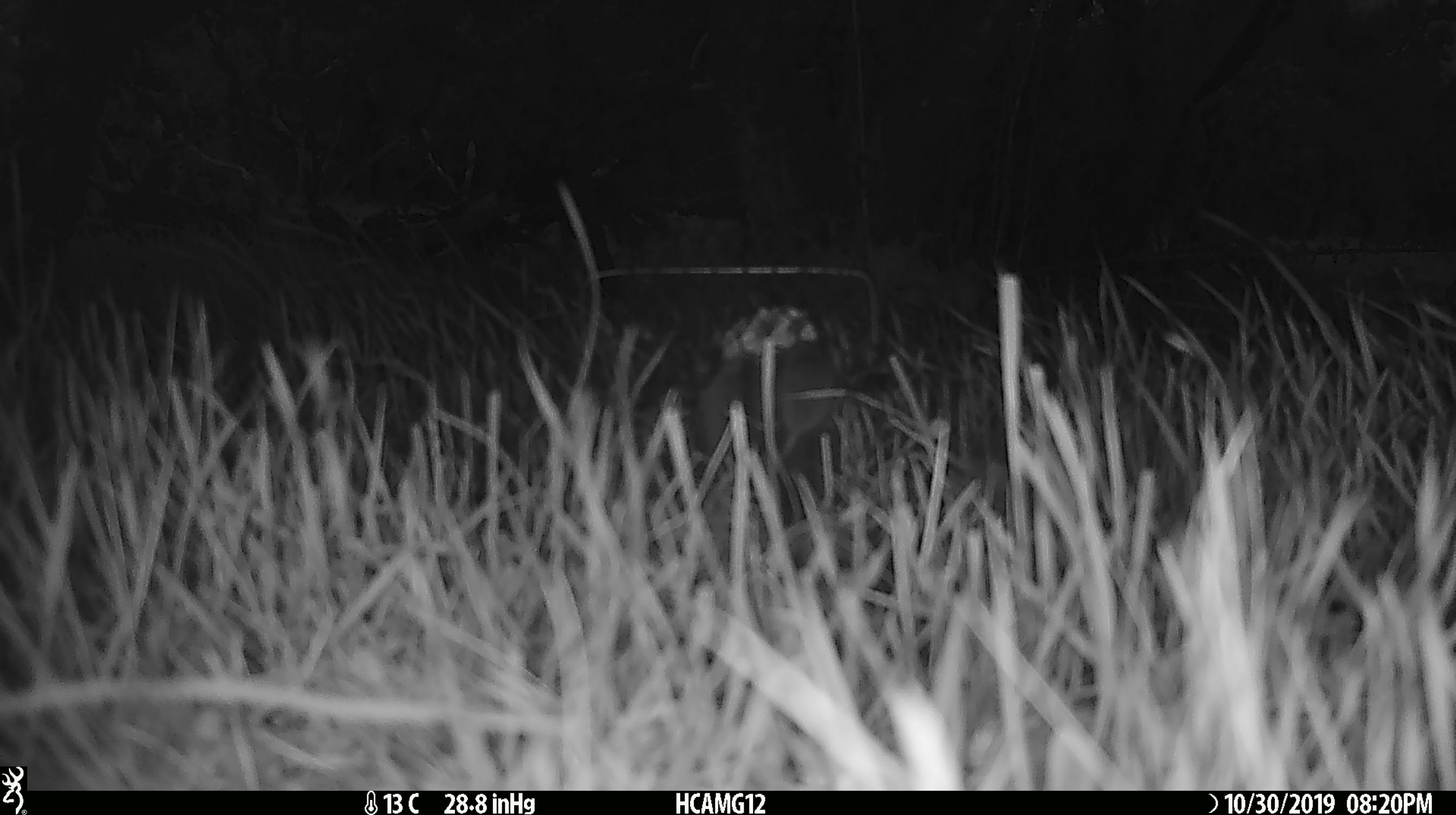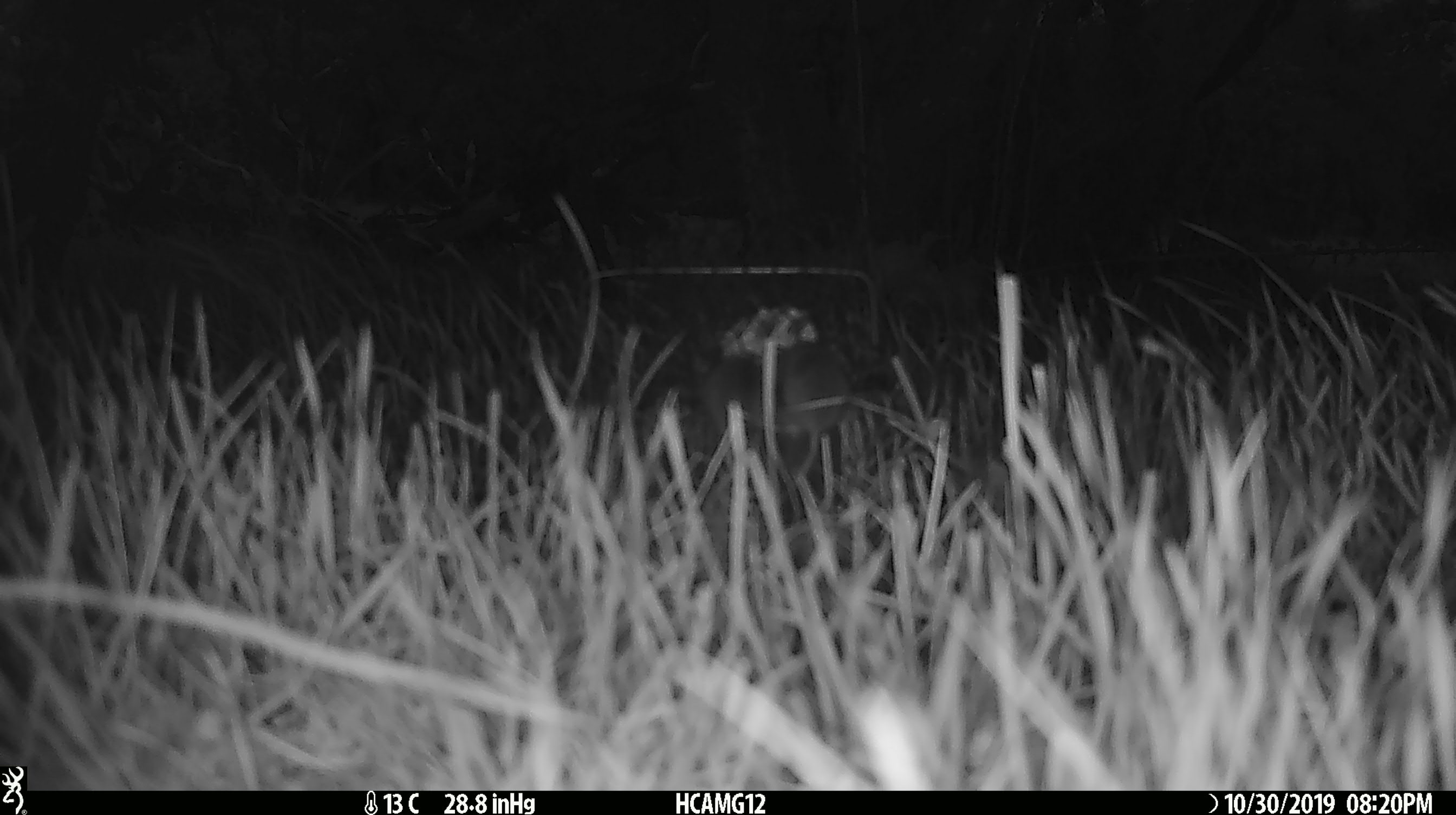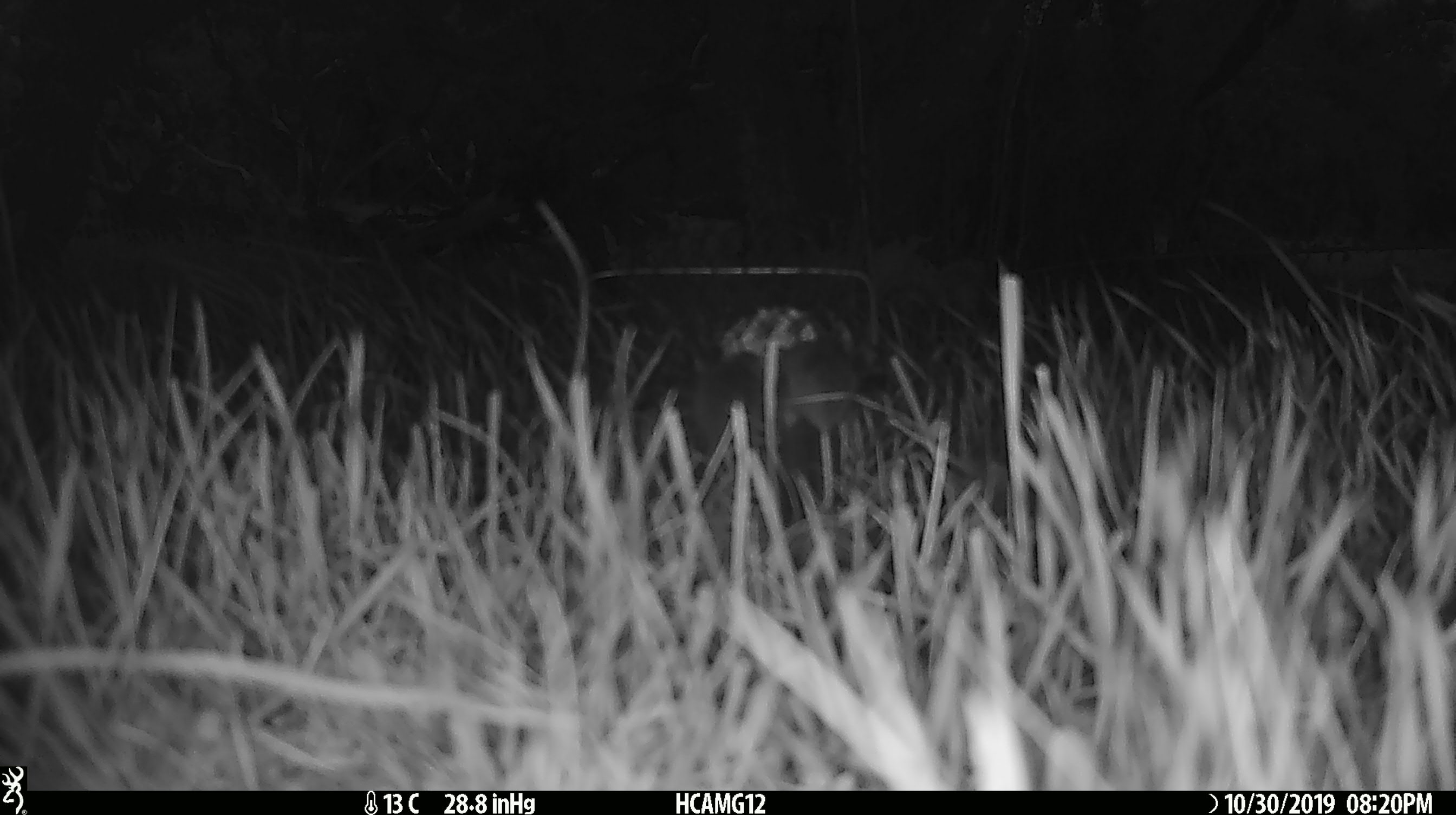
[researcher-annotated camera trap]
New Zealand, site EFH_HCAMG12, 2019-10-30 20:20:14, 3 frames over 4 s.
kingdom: Animalia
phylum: Chordata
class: Mammalia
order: Rodentia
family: Muridae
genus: Mus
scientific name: Mus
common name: mouse